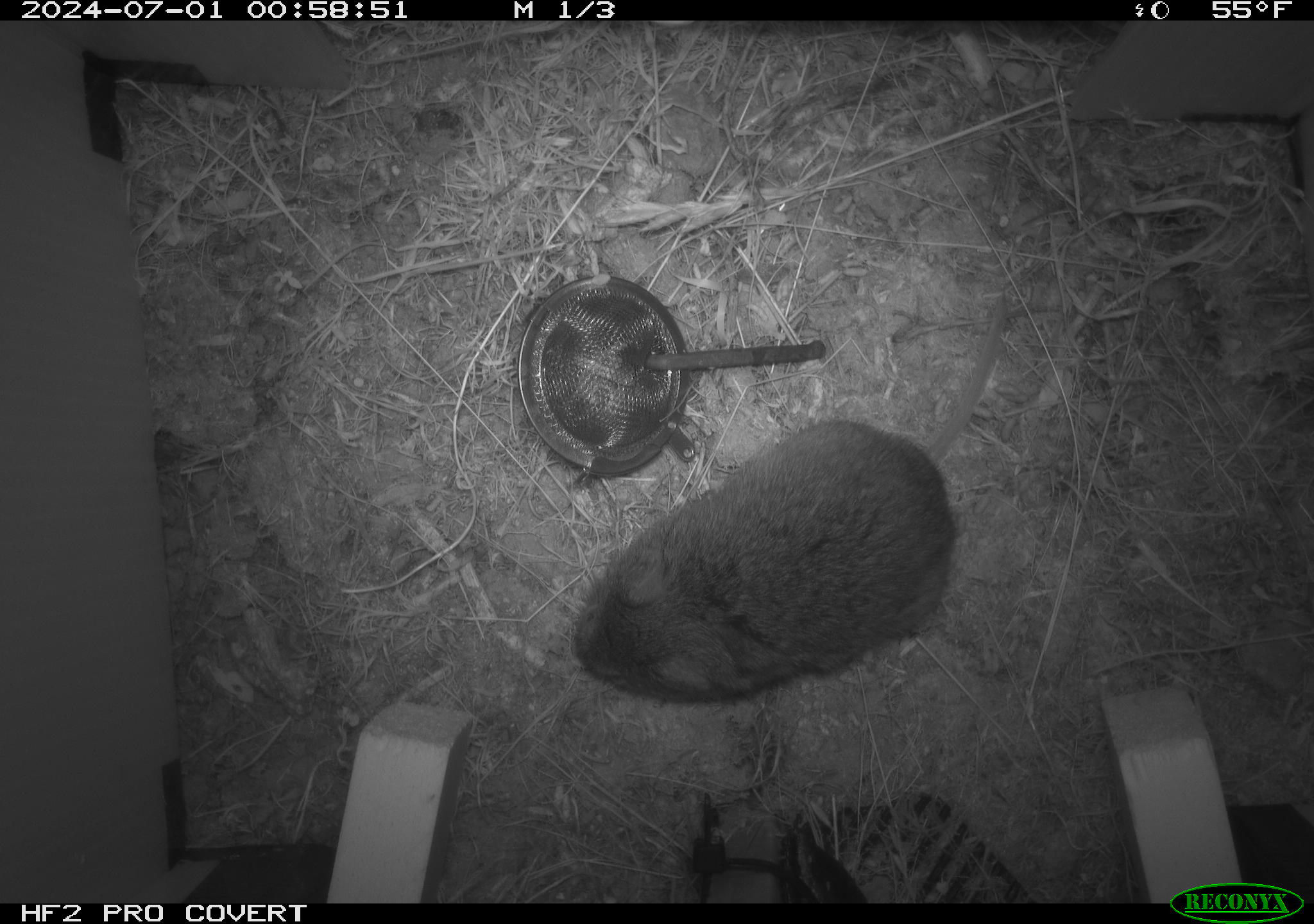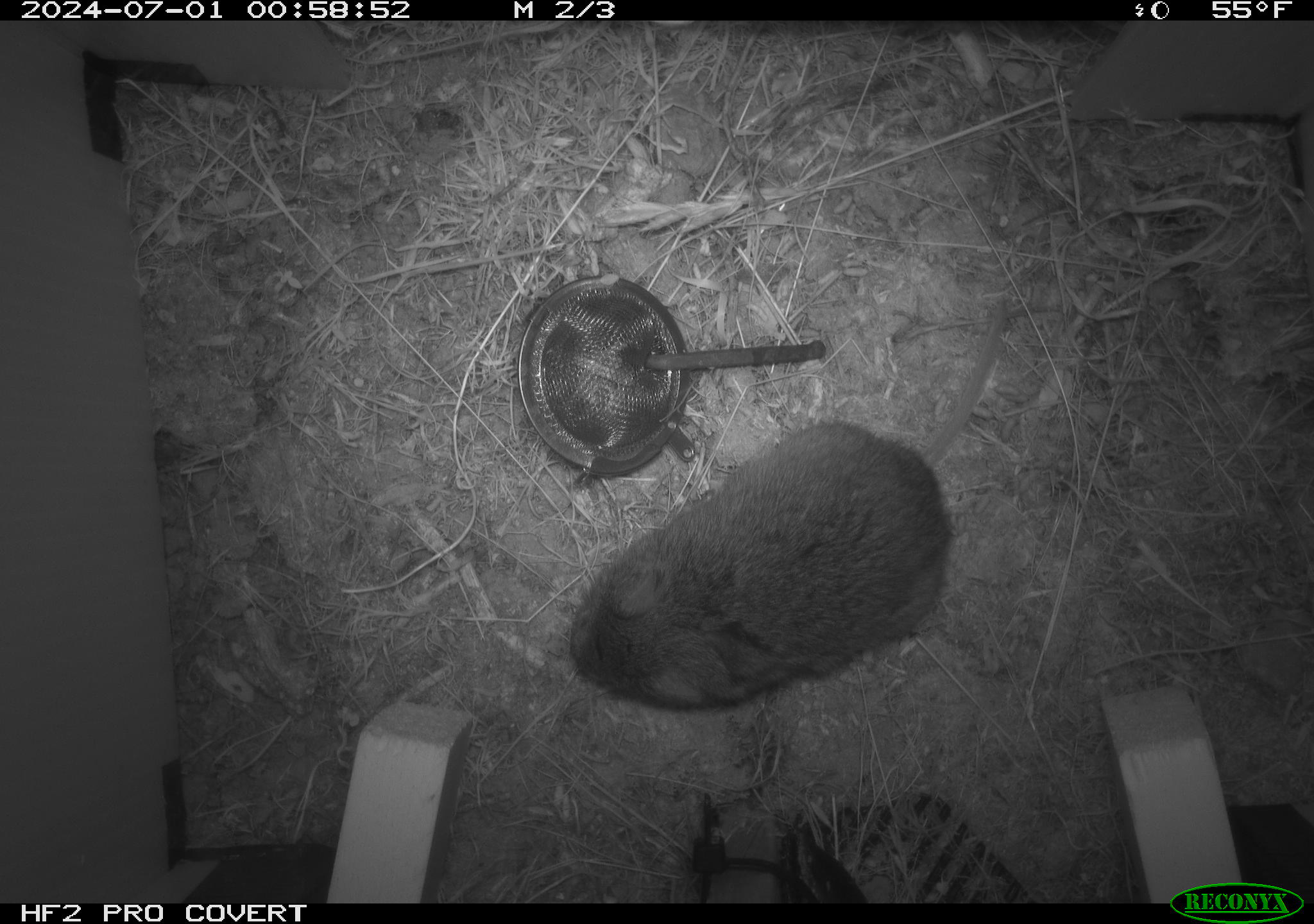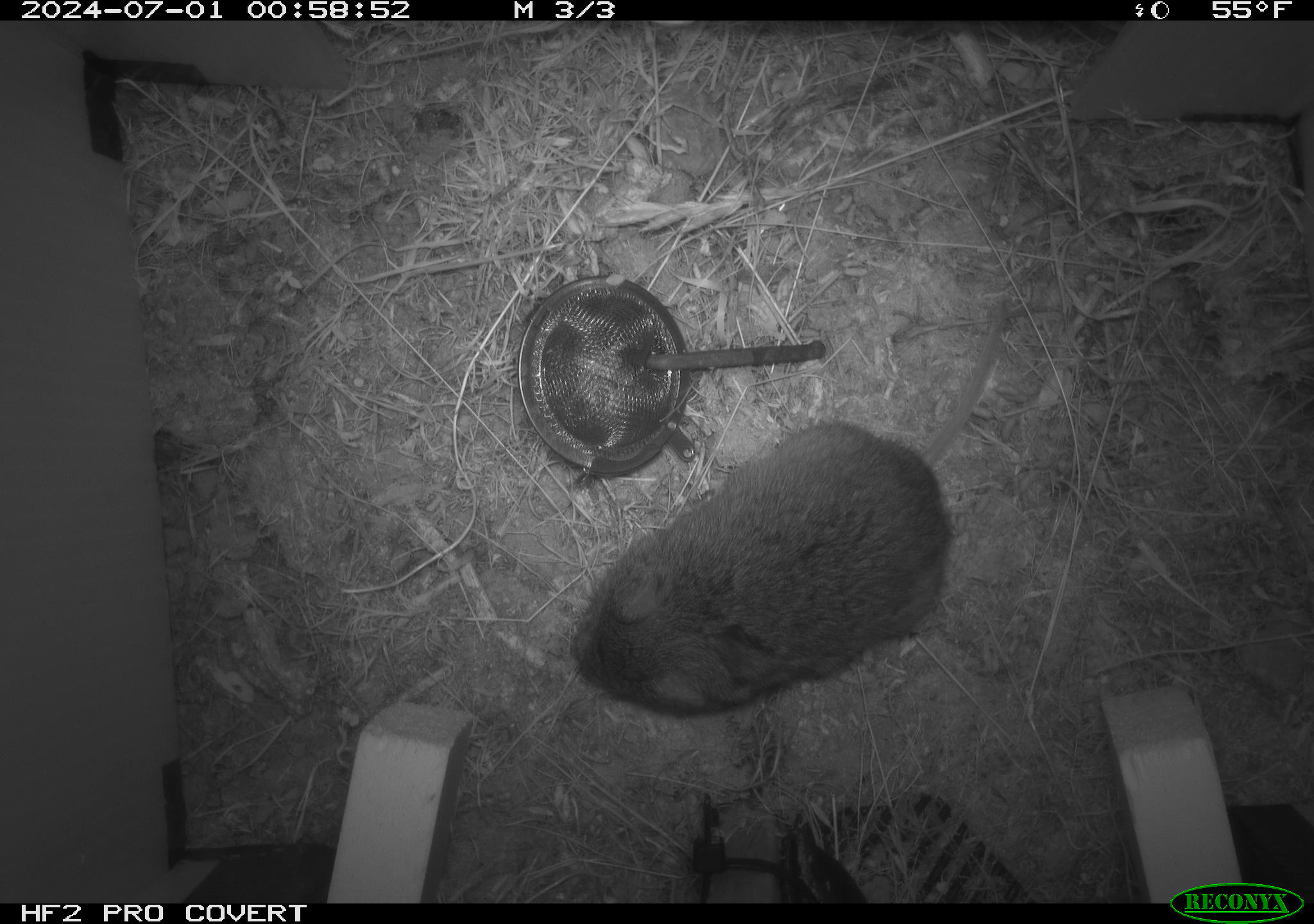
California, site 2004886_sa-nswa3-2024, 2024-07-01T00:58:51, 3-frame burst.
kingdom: Animalia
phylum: Chordata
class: Mammalia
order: Rodentia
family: Cricetidae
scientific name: Arvicolinae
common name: voles, lemmings, and muskrats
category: arvicolinae subfamily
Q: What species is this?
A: Arvicolinae subfamily (voles, lemmings, and muskrats) (Arvicolinae).